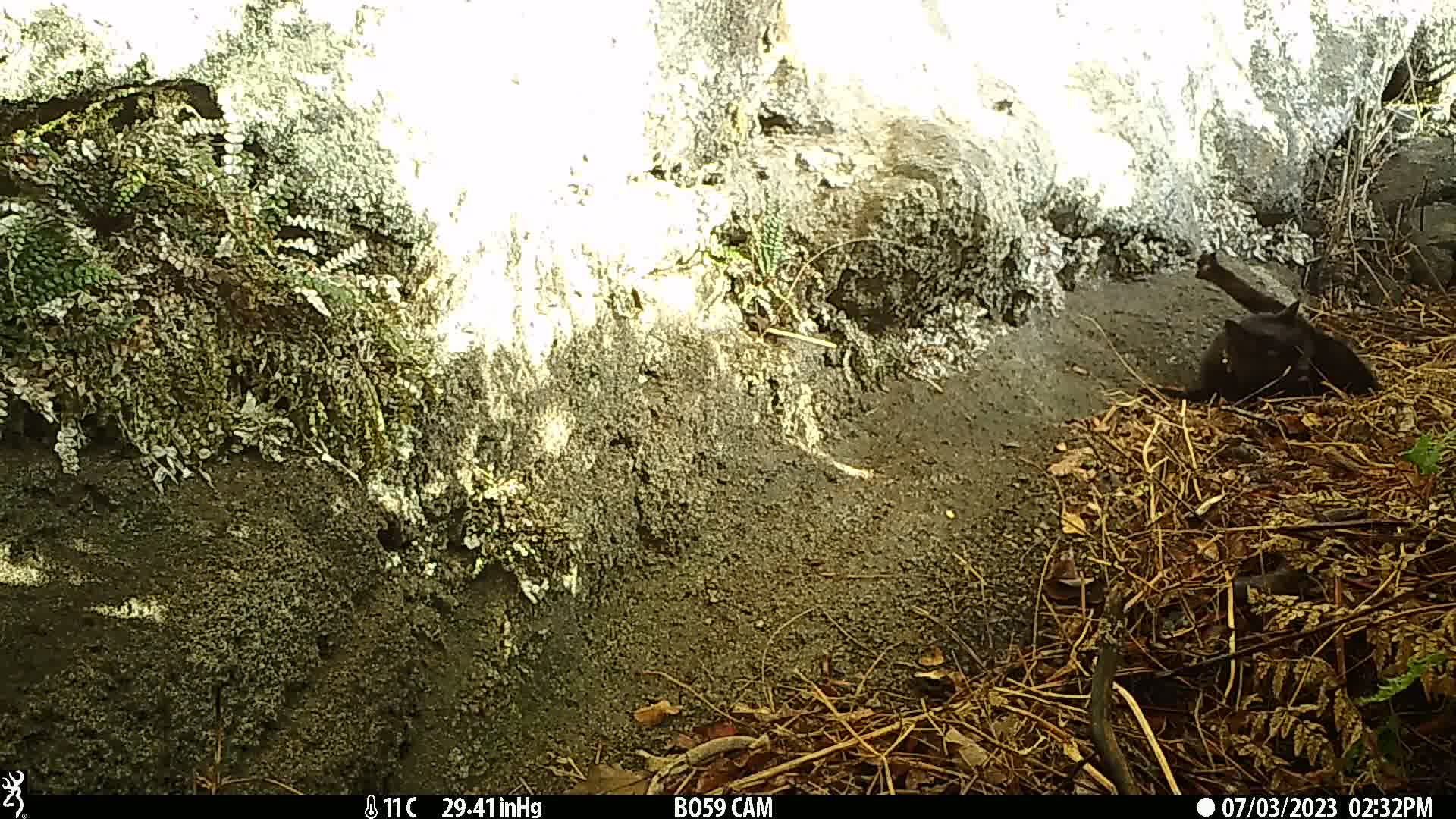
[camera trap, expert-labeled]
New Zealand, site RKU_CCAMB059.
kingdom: Animalia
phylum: Chordata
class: Mammalia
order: Carnivora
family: Felidae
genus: Felis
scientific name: Felis catus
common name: domestic cat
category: cat